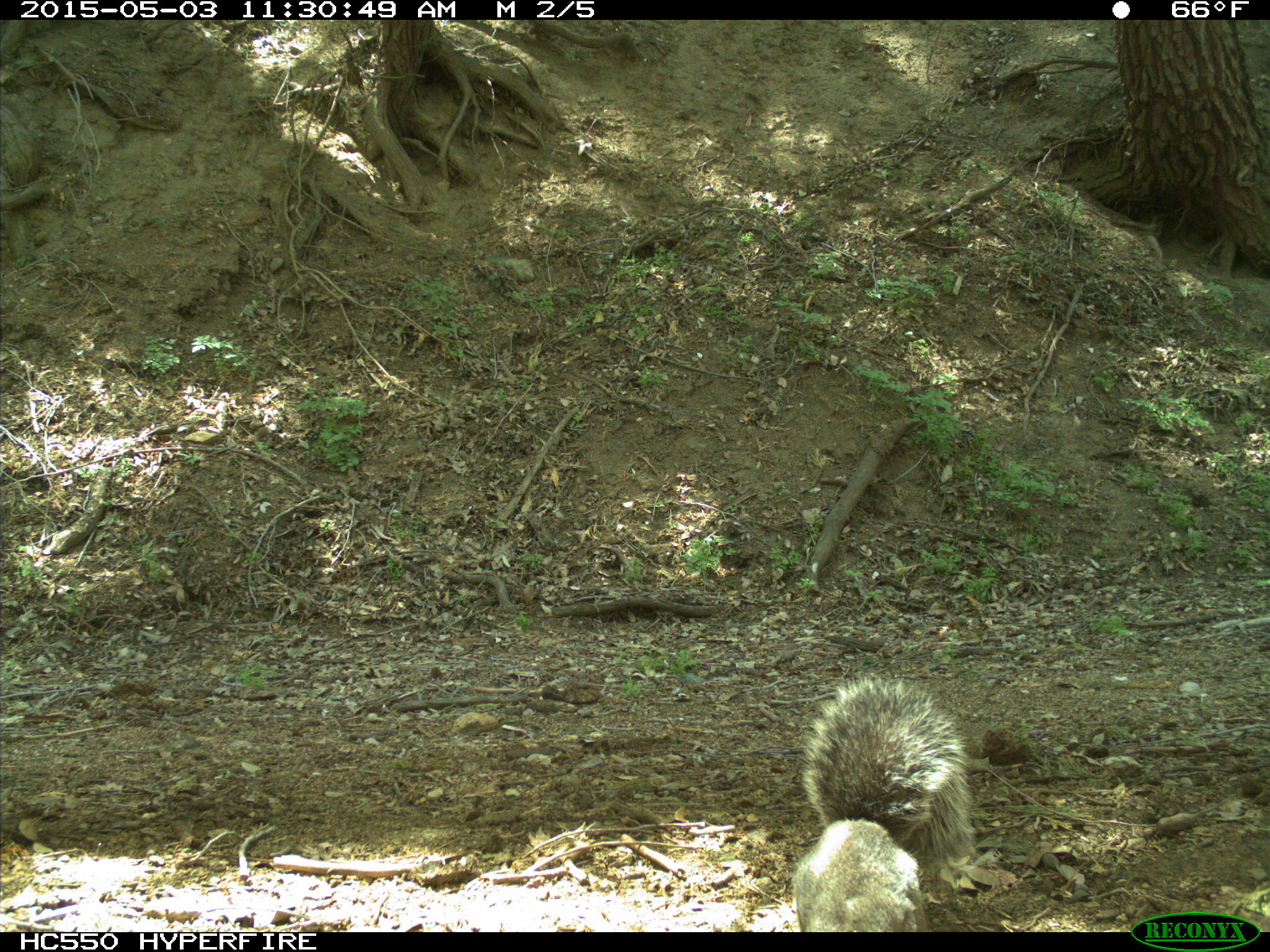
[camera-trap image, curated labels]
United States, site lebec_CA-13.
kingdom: Animalia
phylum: Chordata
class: Mammalia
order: Rodentia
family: Sciuridae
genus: Sciurus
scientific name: Sciurus carolinensis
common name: eastern gray squirrel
Sciurus carolinensis (eastern gray squirrel).